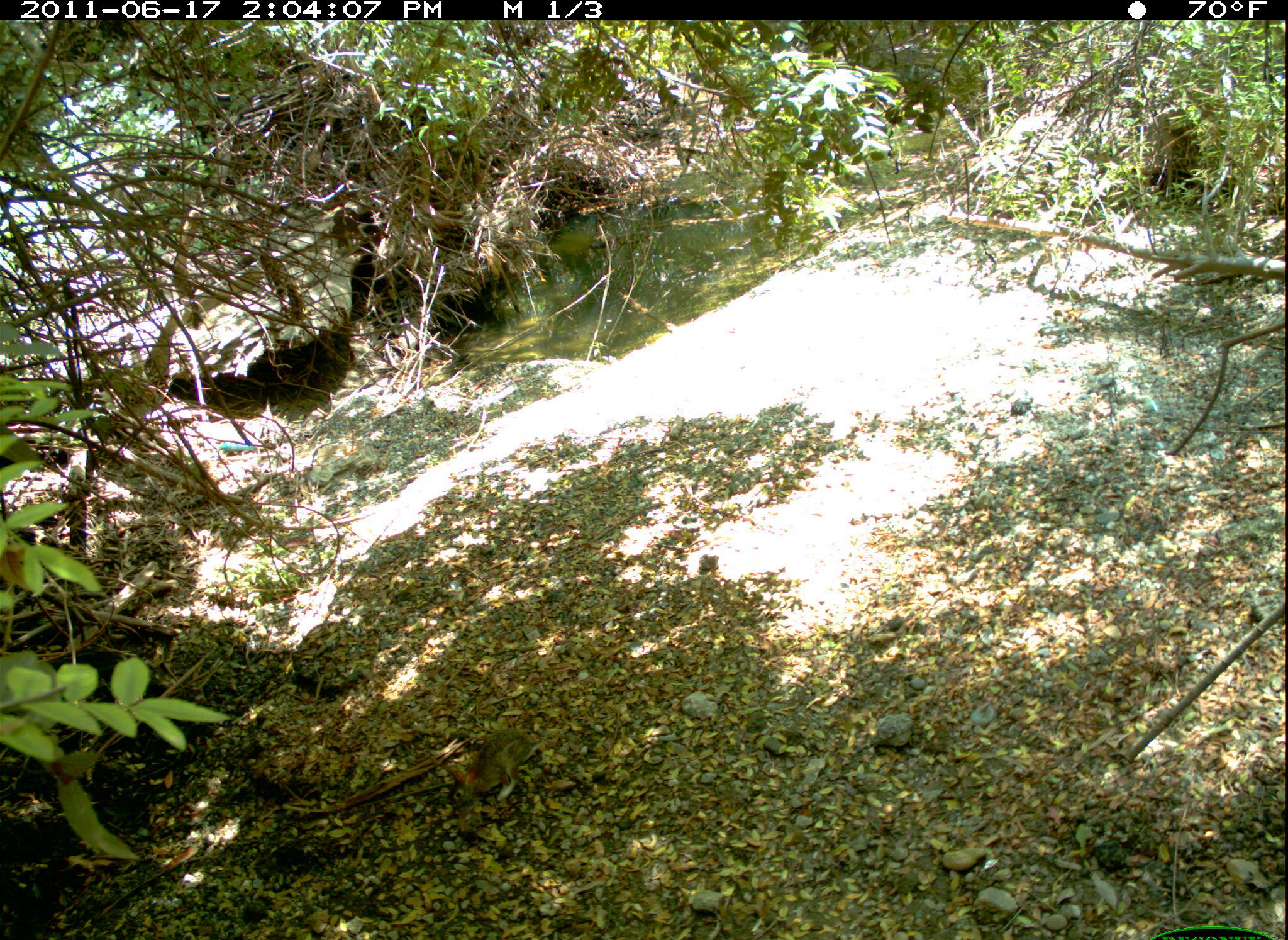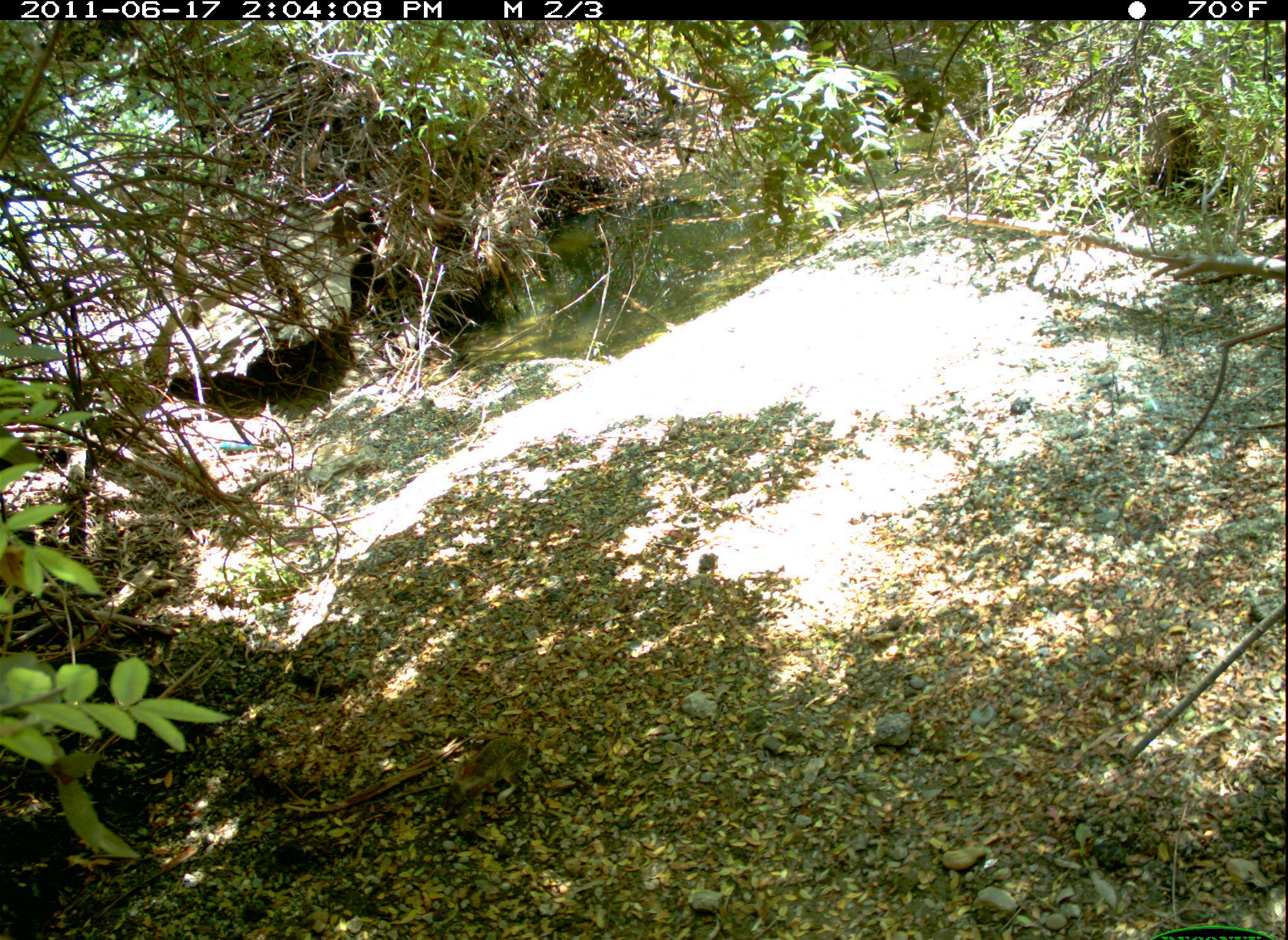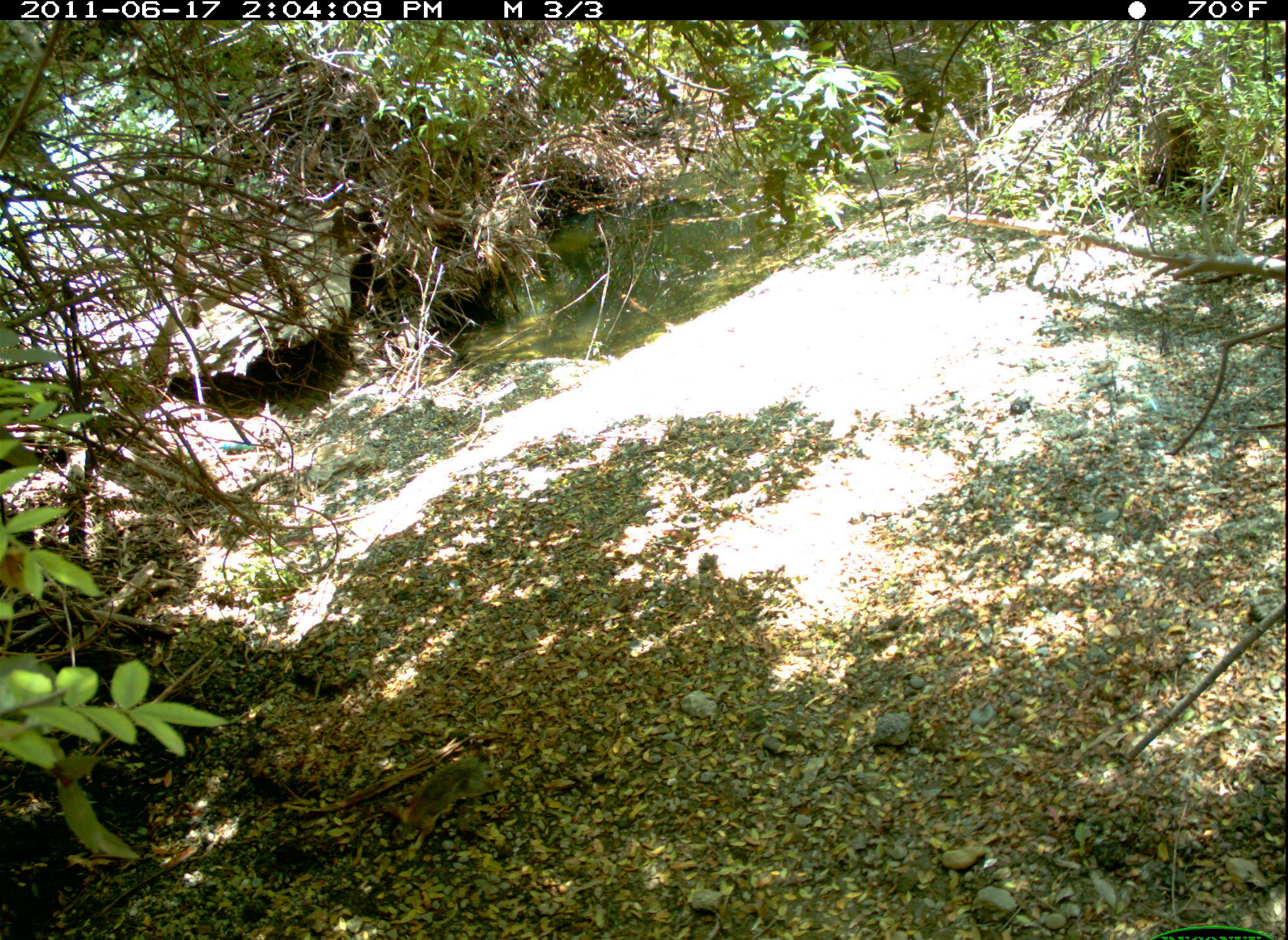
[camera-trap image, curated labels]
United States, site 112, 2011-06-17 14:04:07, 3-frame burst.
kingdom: Animalia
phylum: Chordata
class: Mammalia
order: Lagomorpha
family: Leporidae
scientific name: Leporidae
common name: rabbits and hares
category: rabbit